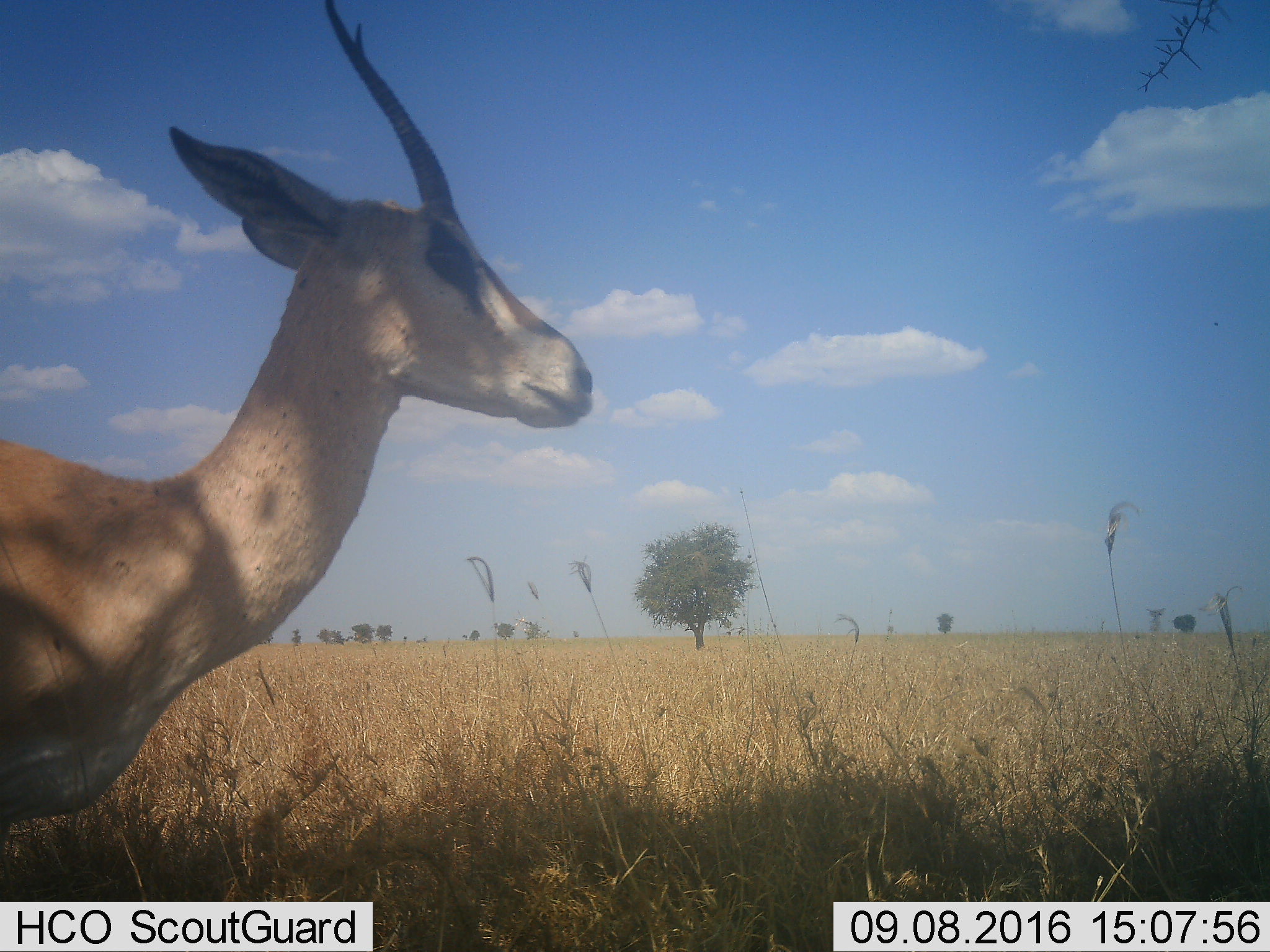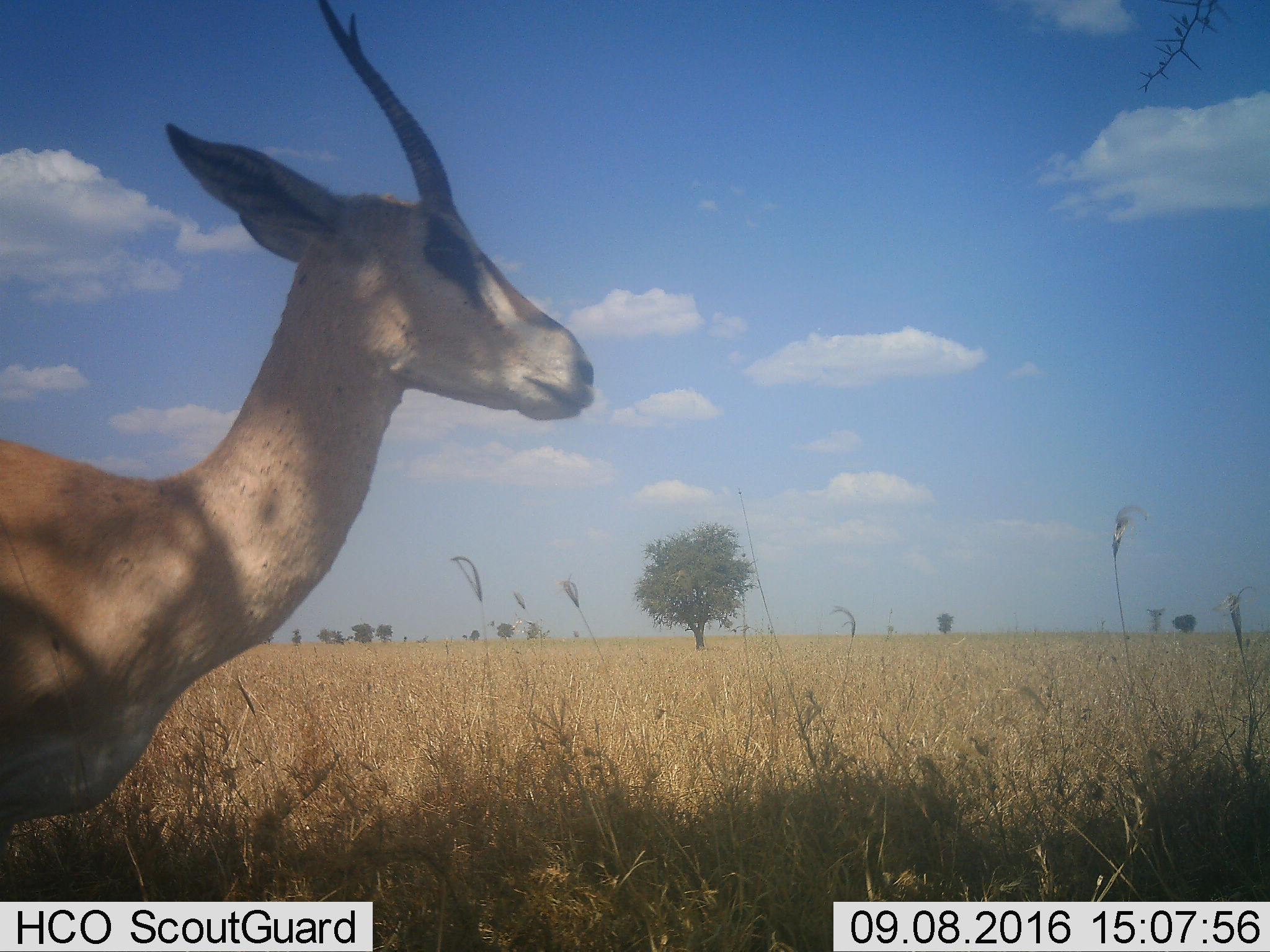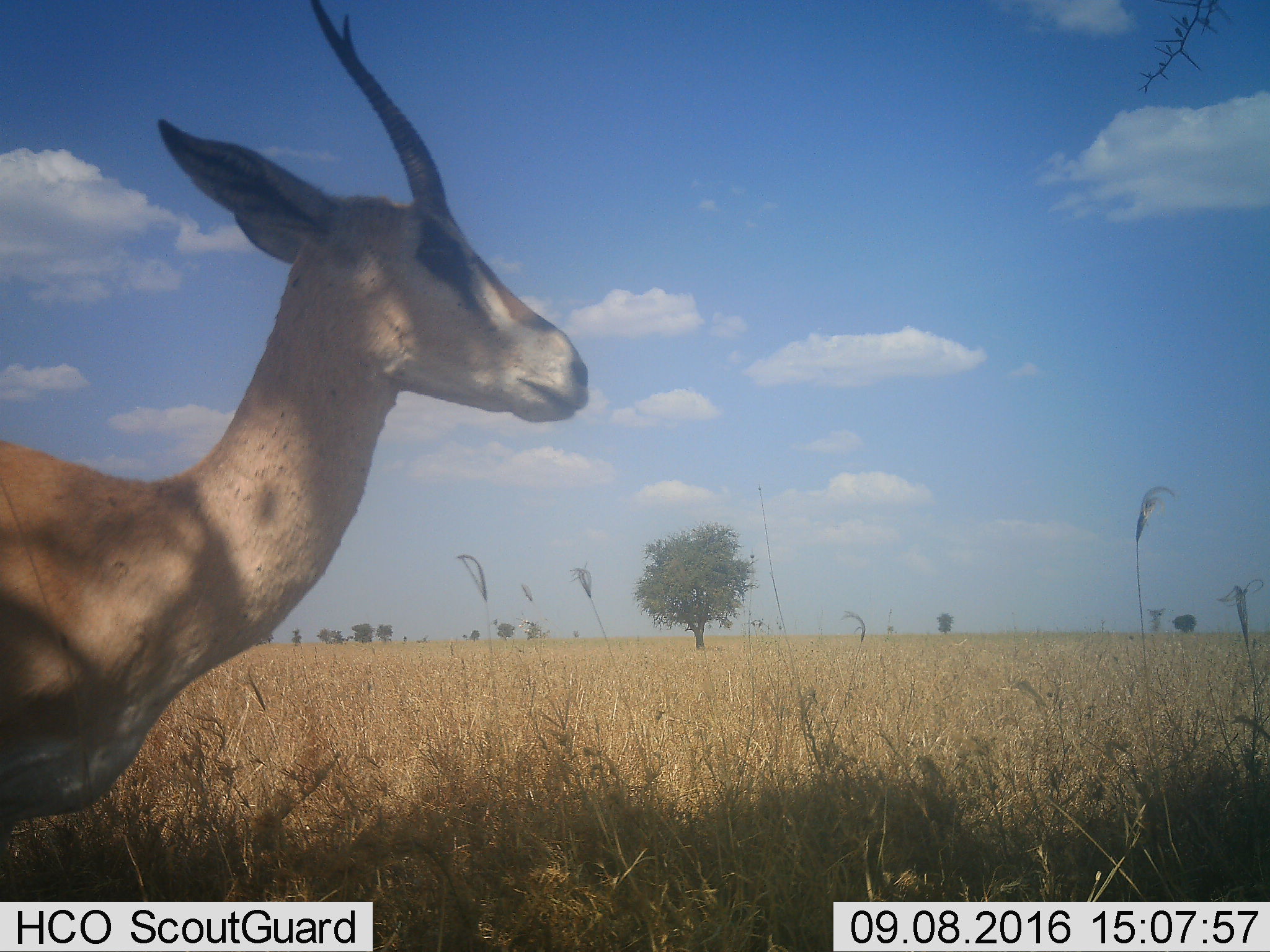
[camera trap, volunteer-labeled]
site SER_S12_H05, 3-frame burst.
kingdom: Animalia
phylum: Chordata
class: Mammalia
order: Artiodactyla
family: Bovidae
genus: Nanger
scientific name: Nanger granti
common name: grant's gazelle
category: gazellegrants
Gazellegrants (grant's gazelle) (Nanger granti), count 1. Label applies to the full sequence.